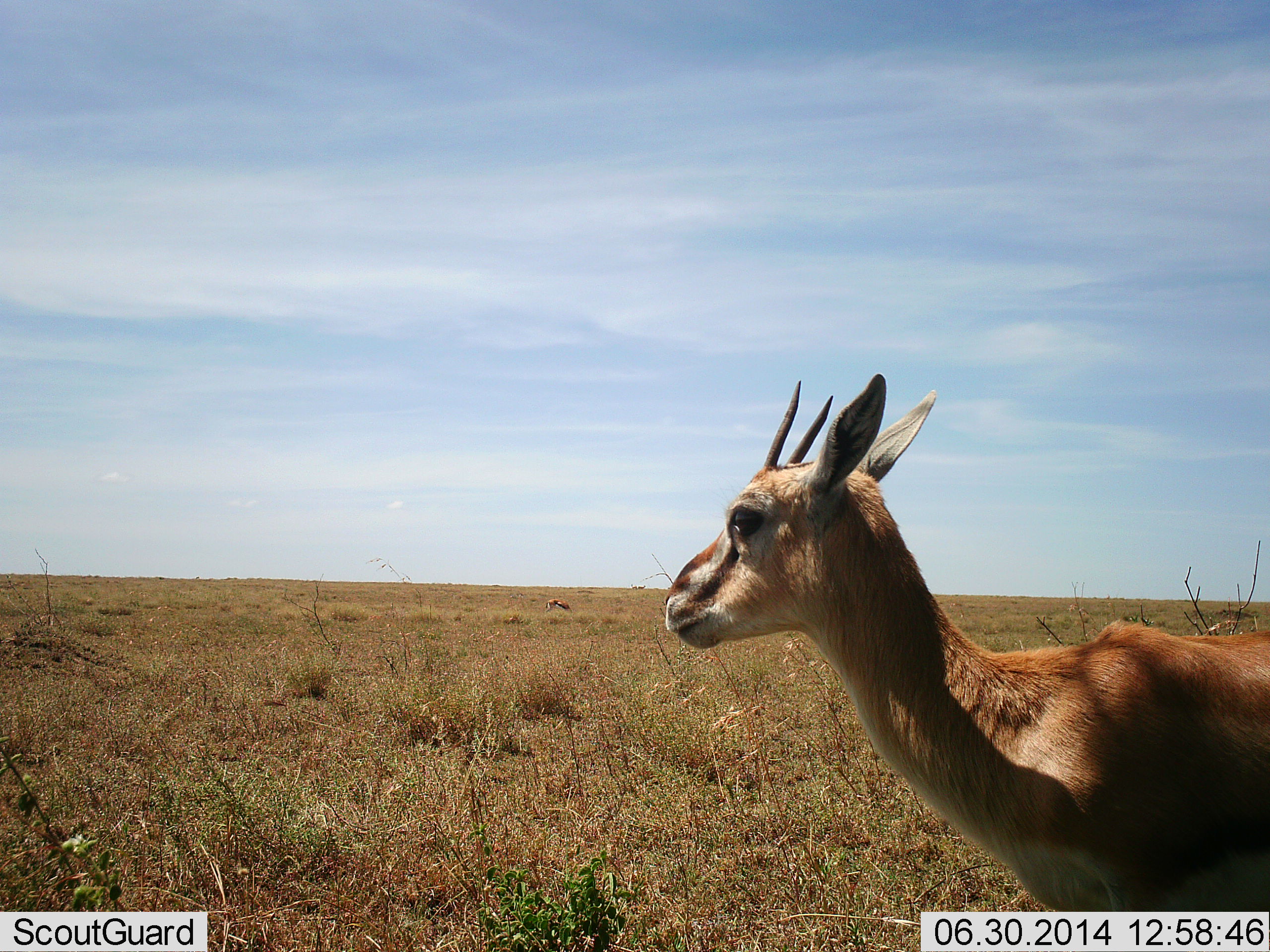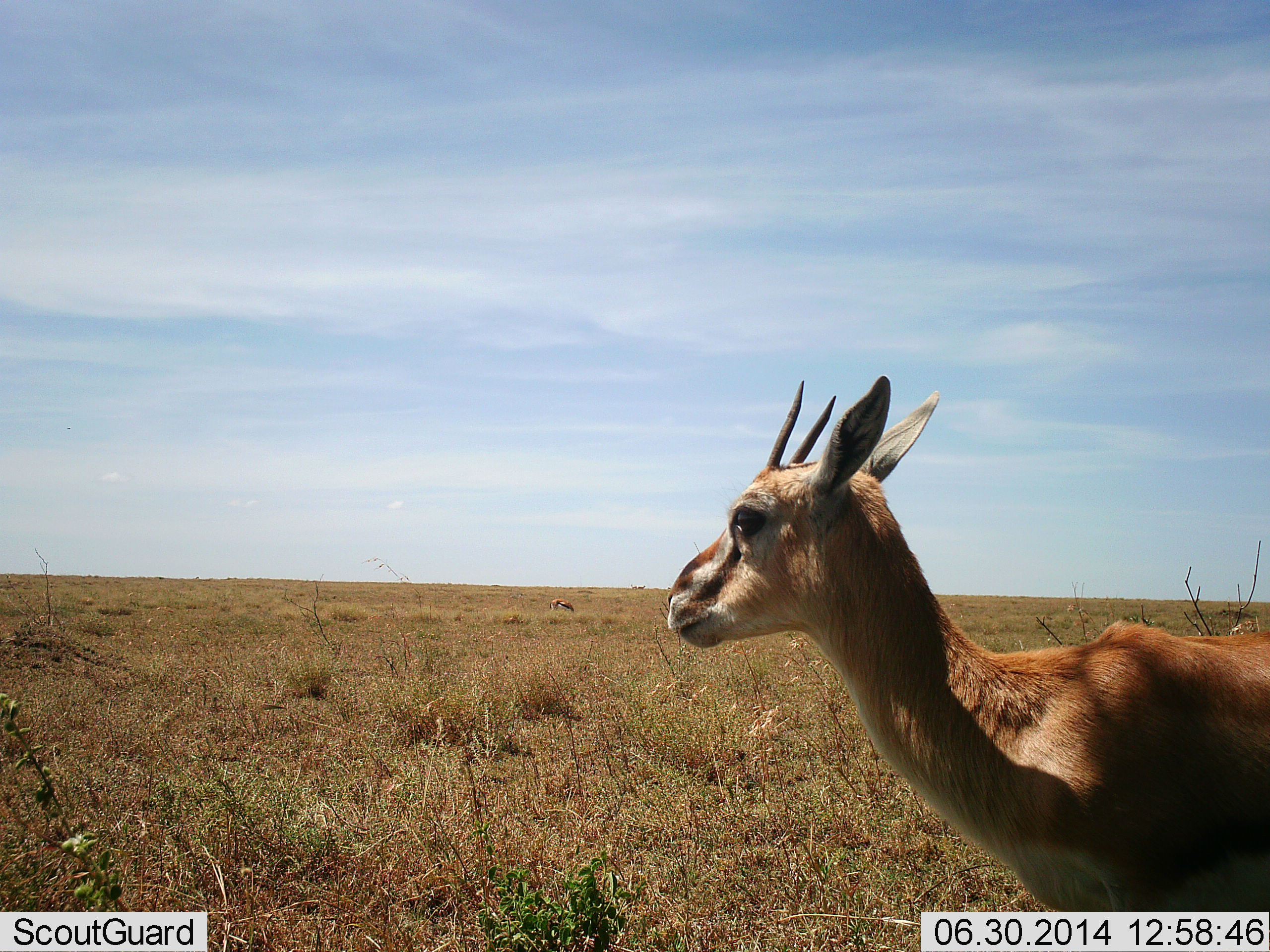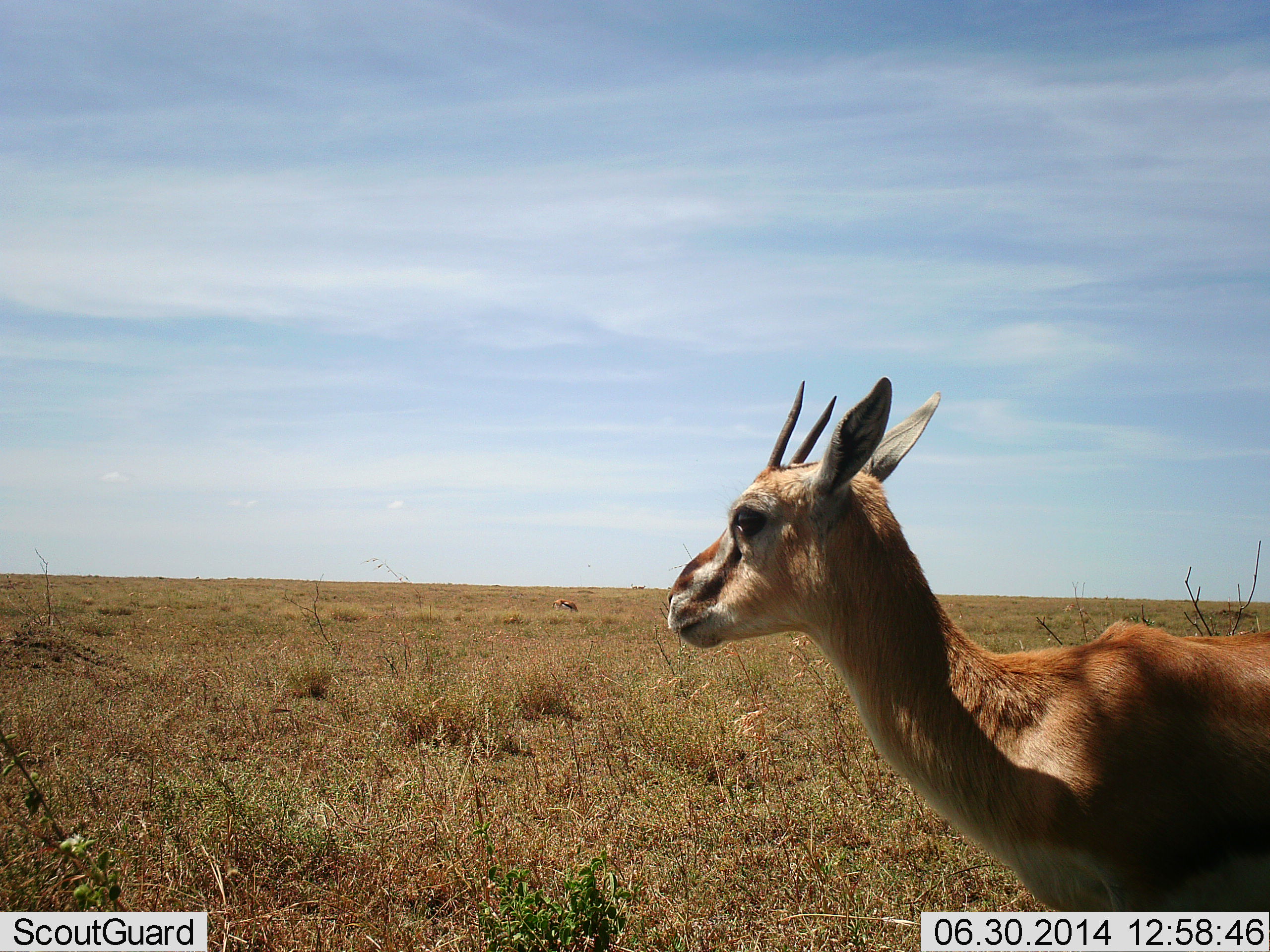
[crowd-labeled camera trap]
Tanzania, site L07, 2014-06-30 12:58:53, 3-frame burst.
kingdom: Animalia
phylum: Chordata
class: Mammalia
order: Artiodactyla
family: Bovidae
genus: Eudorcas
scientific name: Eudorcas thomsonii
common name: thomson's gazelle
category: gazellethomsons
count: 1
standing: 80%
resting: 0%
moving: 20%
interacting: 0%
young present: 0%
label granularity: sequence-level